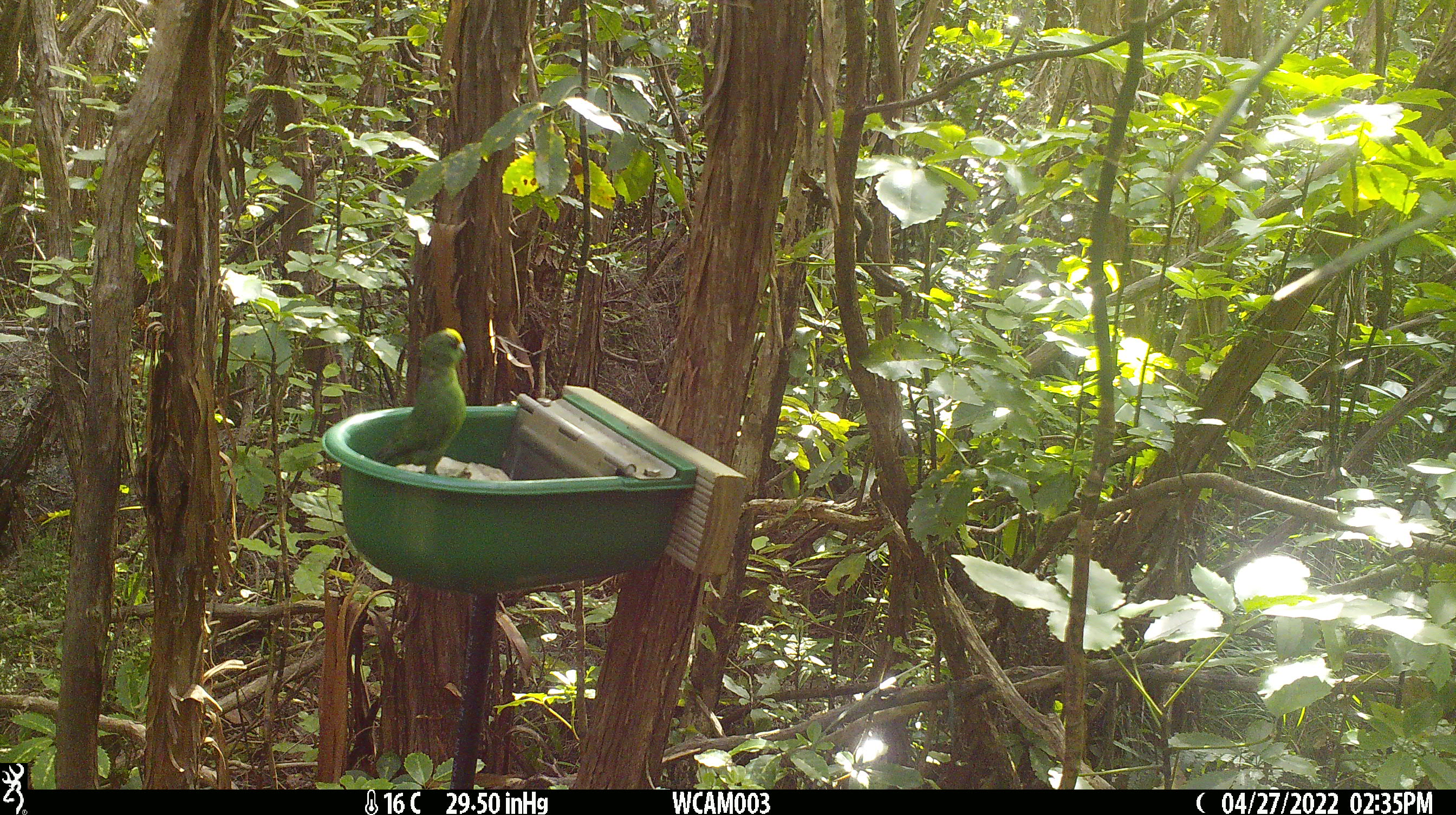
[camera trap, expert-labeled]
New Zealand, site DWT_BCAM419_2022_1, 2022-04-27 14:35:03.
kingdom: Animalia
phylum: Chordata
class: Aves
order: Psittaciformes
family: Psittaculidae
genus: Cyanoramphus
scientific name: Cyanoramphus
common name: parakeet